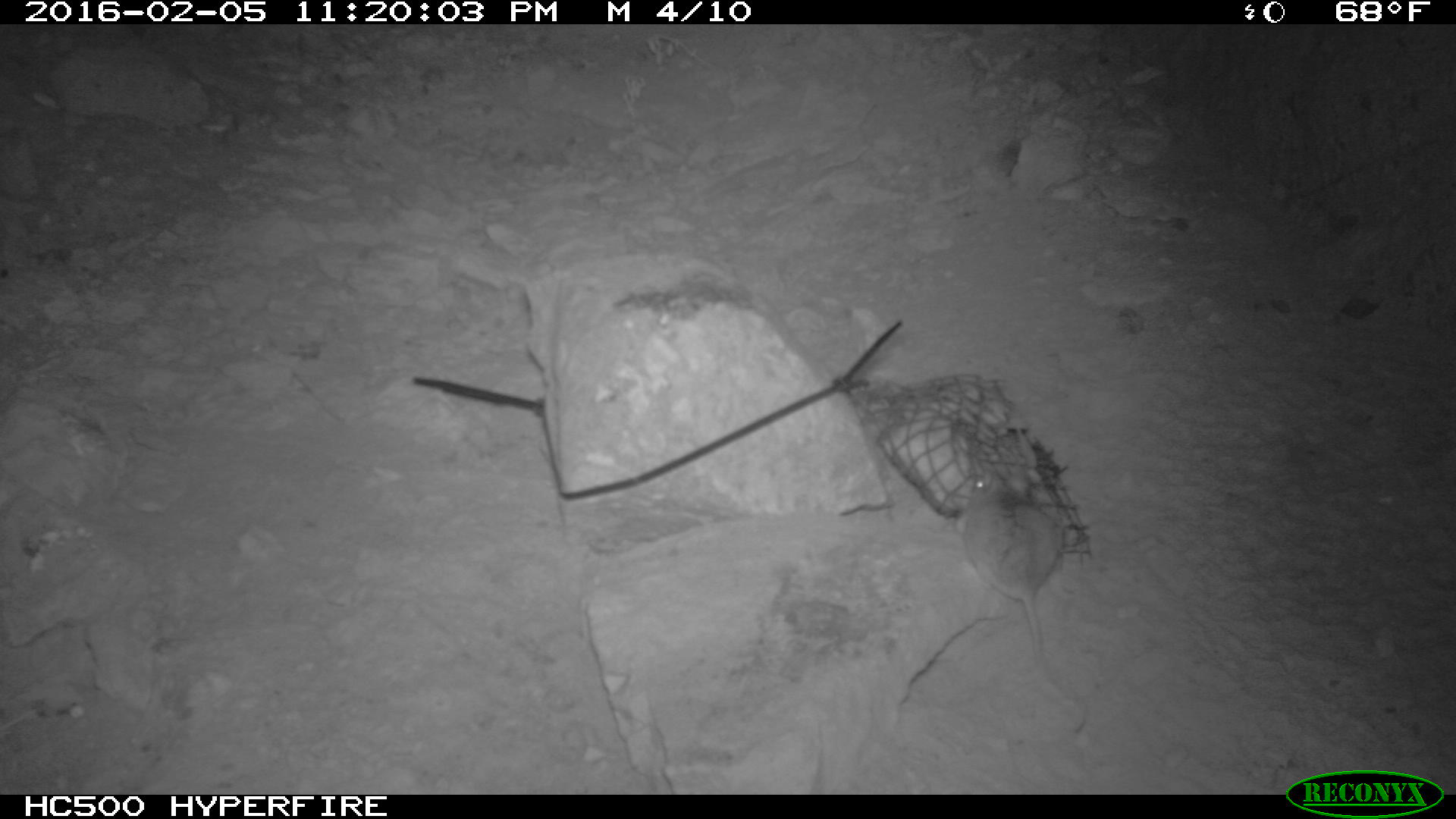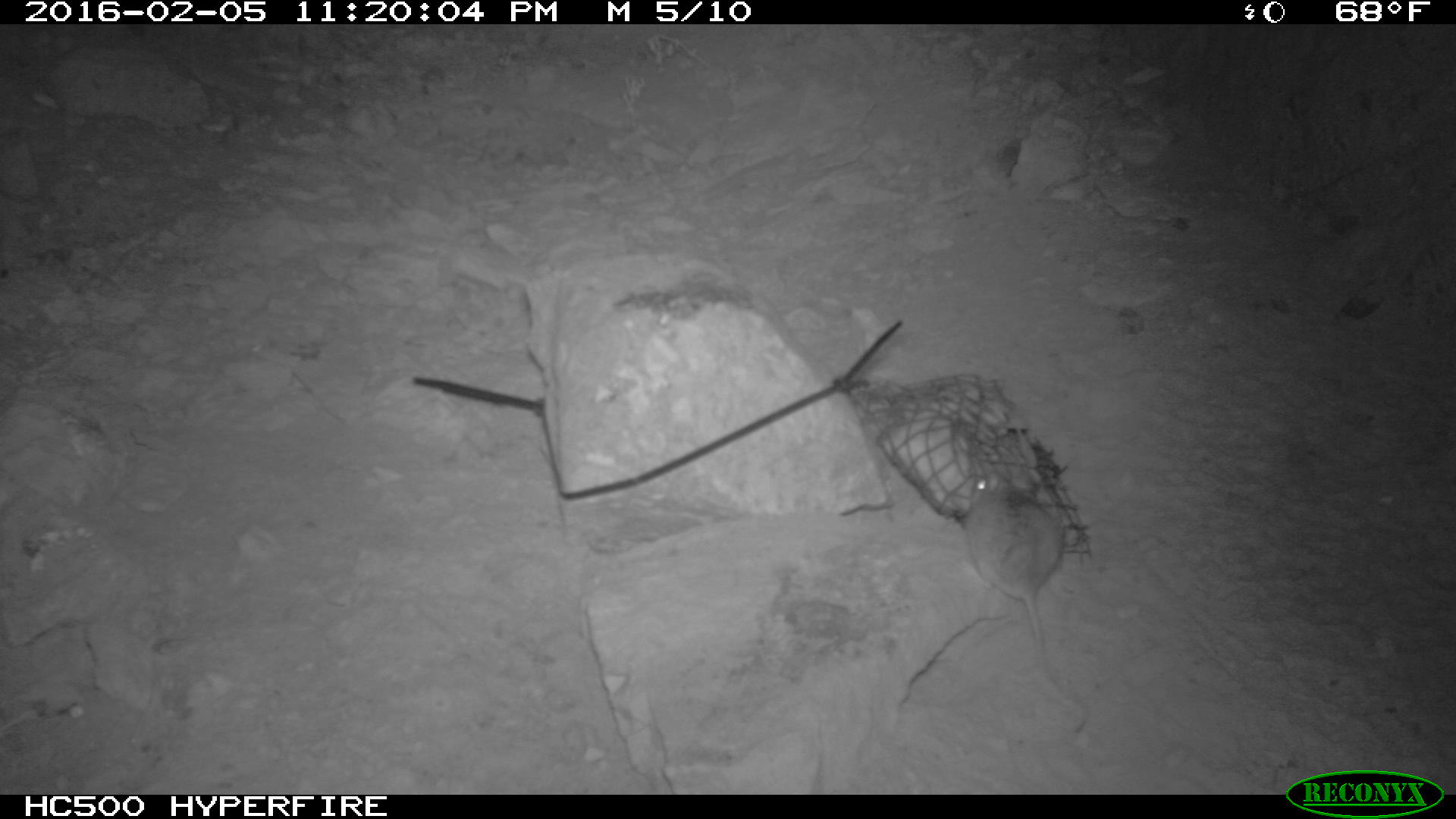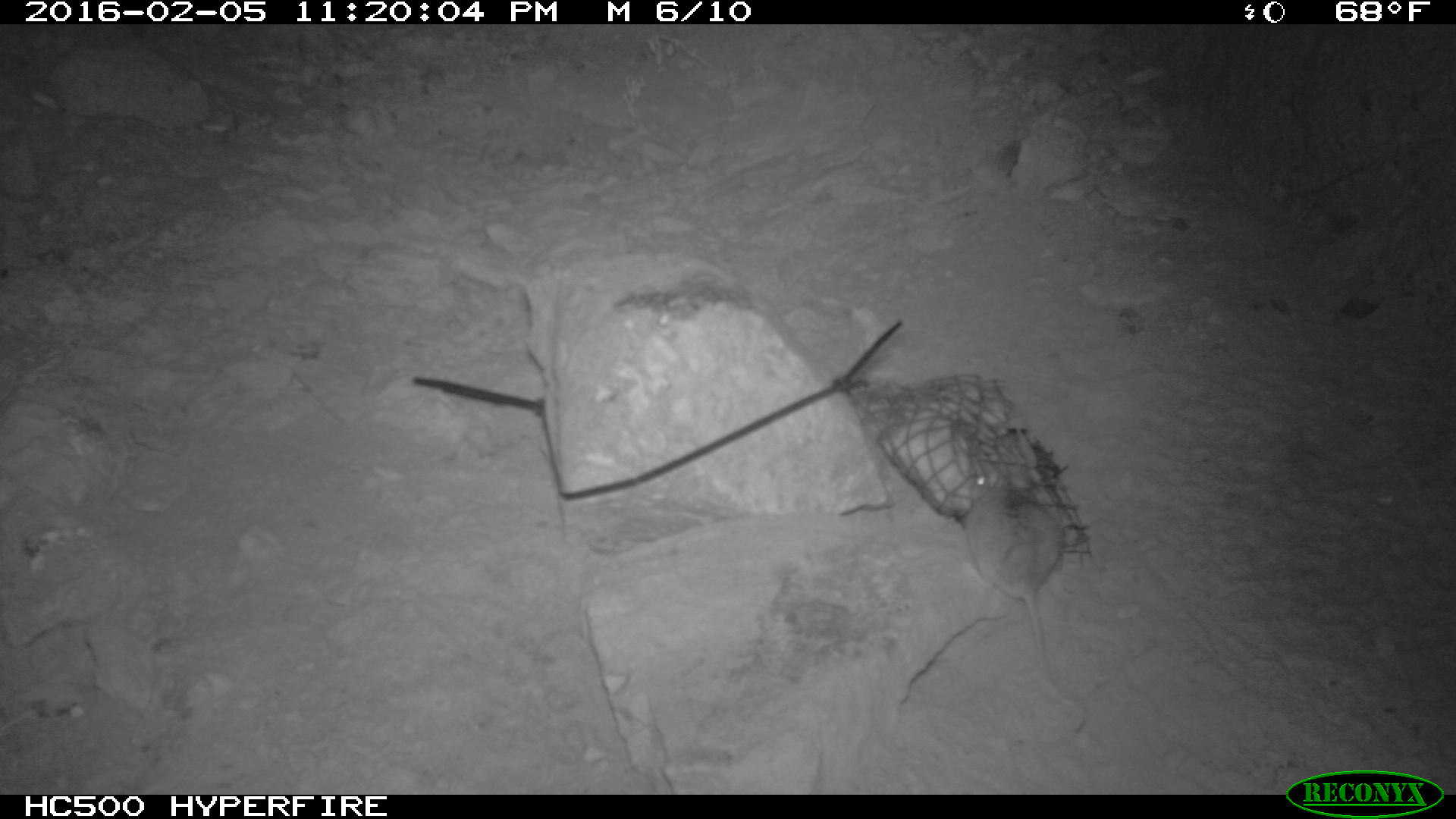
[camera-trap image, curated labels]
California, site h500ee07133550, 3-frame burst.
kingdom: Animalia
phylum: Chordata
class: Mammalia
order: Rodentia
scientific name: Rodentia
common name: rodent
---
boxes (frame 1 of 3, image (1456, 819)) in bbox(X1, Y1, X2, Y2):
rodent: bbox(956, 472, 1085, 732)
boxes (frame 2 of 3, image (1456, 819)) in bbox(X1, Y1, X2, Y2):
rodent: bbox(965, 469, 1085, 732)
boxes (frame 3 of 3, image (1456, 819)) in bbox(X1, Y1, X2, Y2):
rodent: bbox(965, 469, 1087, 733)